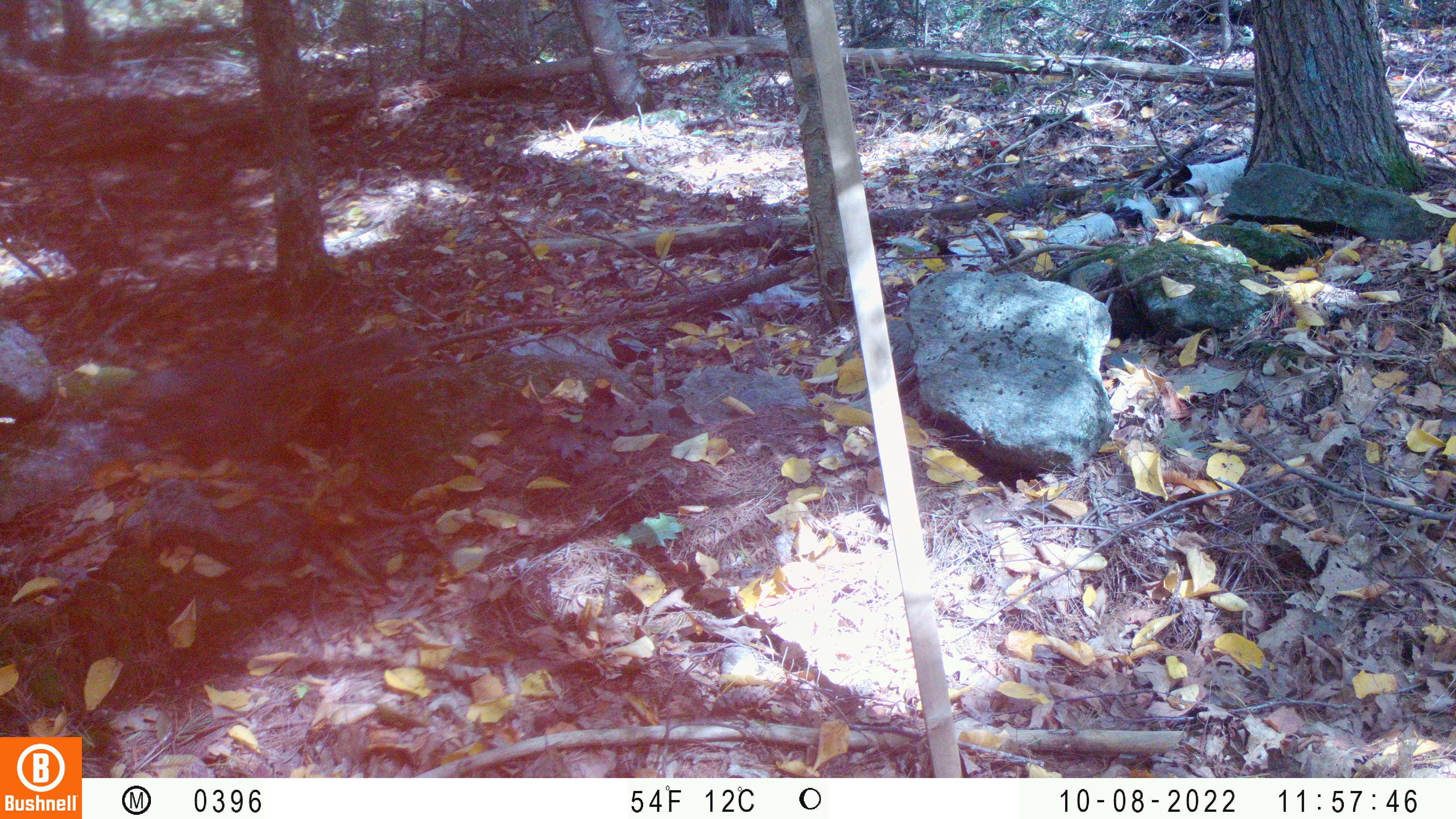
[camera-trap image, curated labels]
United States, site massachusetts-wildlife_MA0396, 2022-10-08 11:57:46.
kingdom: Animalia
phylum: Chordata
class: Mammalia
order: Rodentia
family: Sciuridae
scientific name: Sciuridae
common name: squirrel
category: squirrel sp.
Squirrel sp. (squirrel) (Sciuridae).